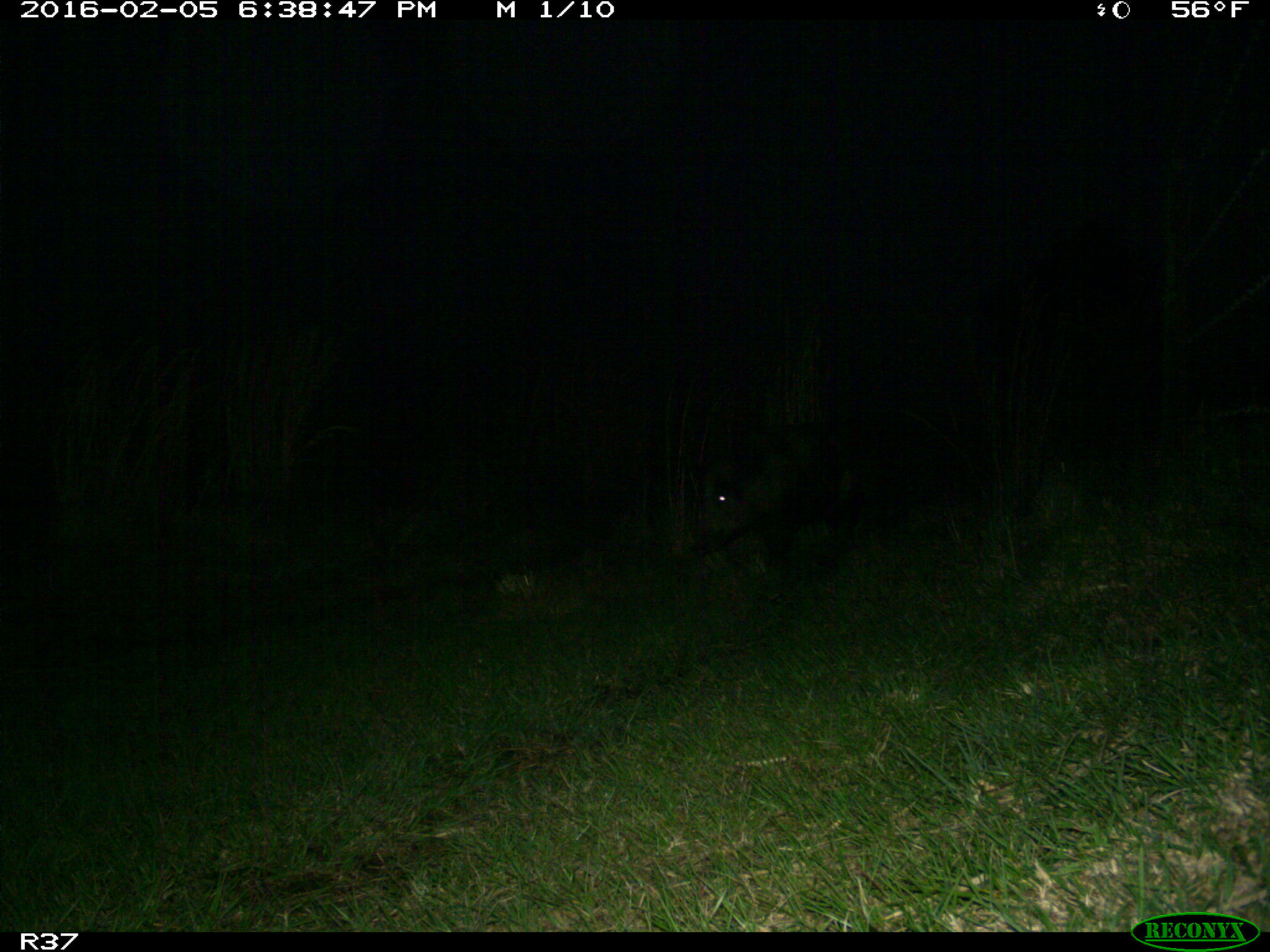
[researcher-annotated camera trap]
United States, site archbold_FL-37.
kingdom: Animalia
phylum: Chordata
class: Mammalia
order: Artiodactyla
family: Suidae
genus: Sus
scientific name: Sus scrofa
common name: wild boar